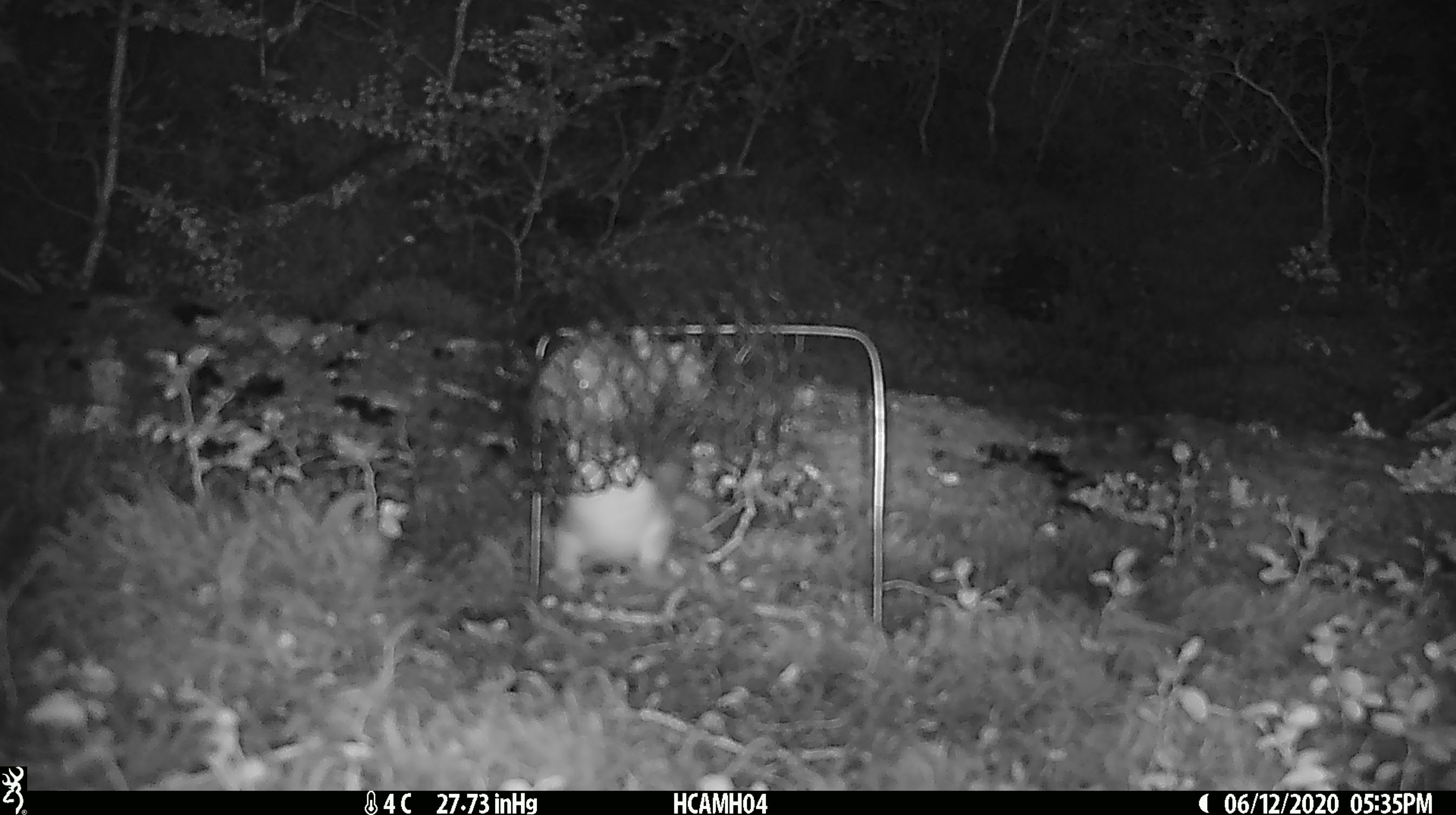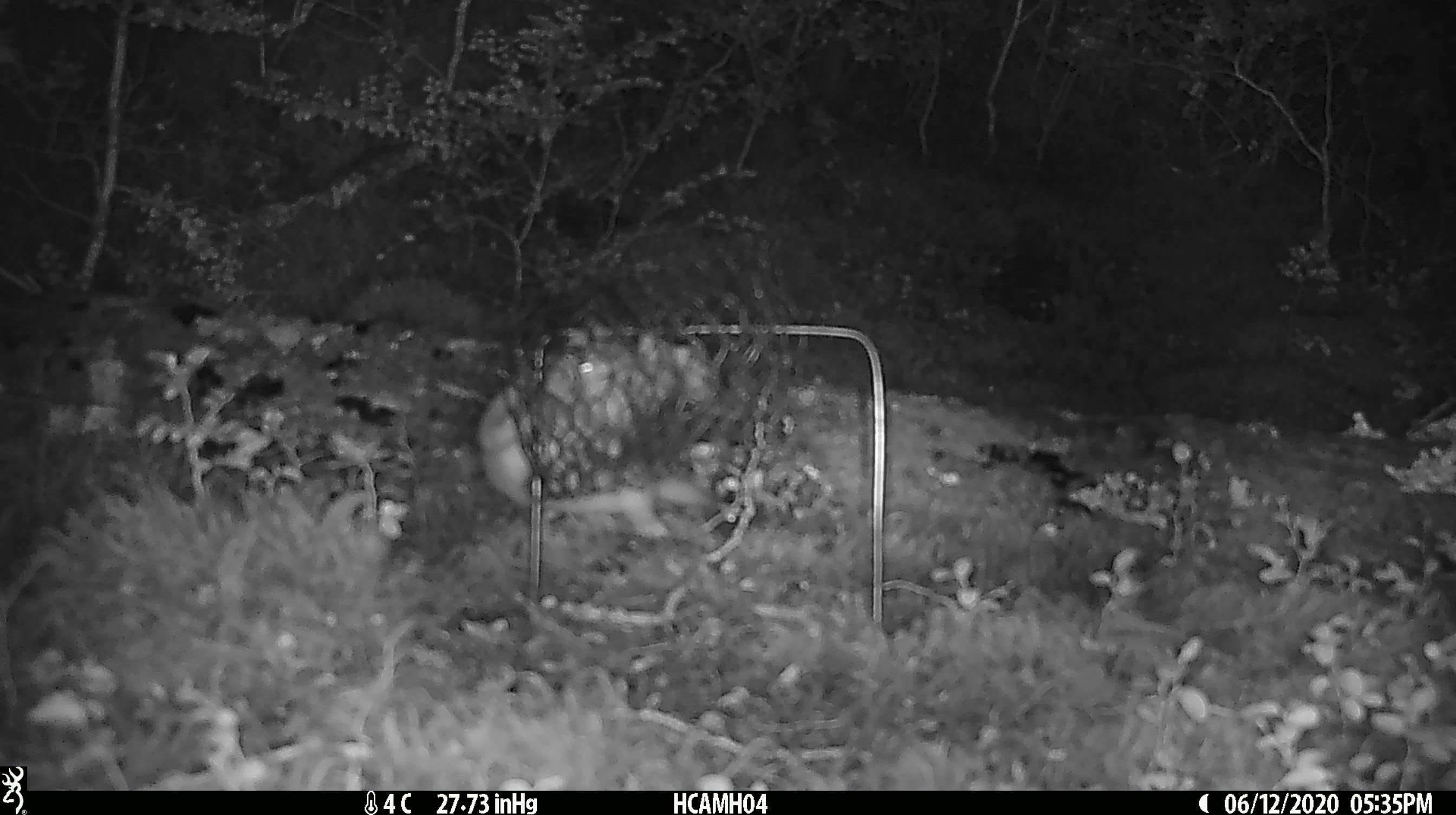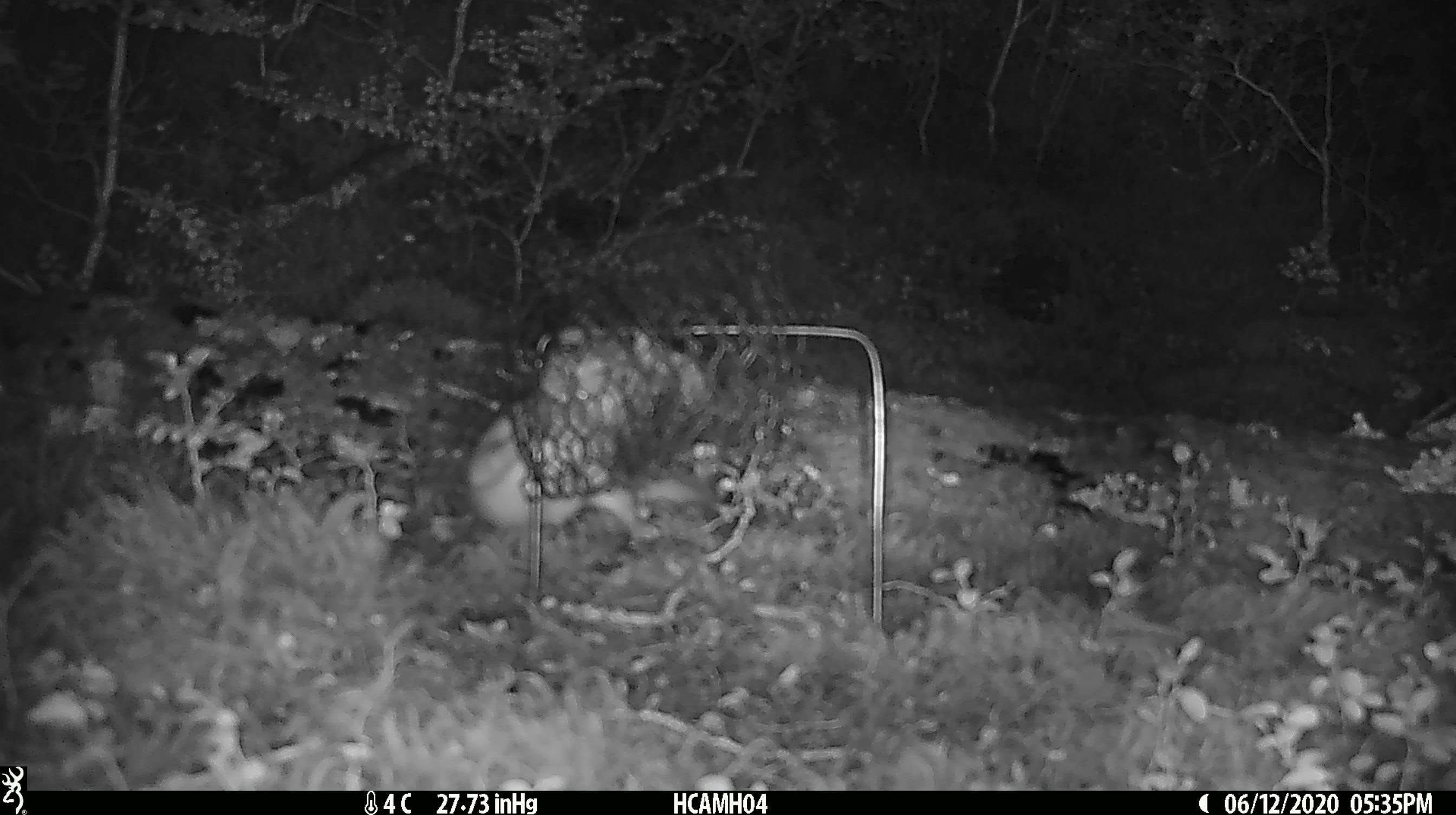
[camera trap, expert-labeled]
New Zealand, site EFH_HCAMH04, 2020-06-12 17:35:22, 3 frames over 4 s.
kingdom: Animalia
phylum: Chordata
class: Mammalia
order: Carnivora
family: Mustelidae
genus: Mustela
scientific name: Mustela erminea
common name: stoat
Stoat (Mustela erminea).